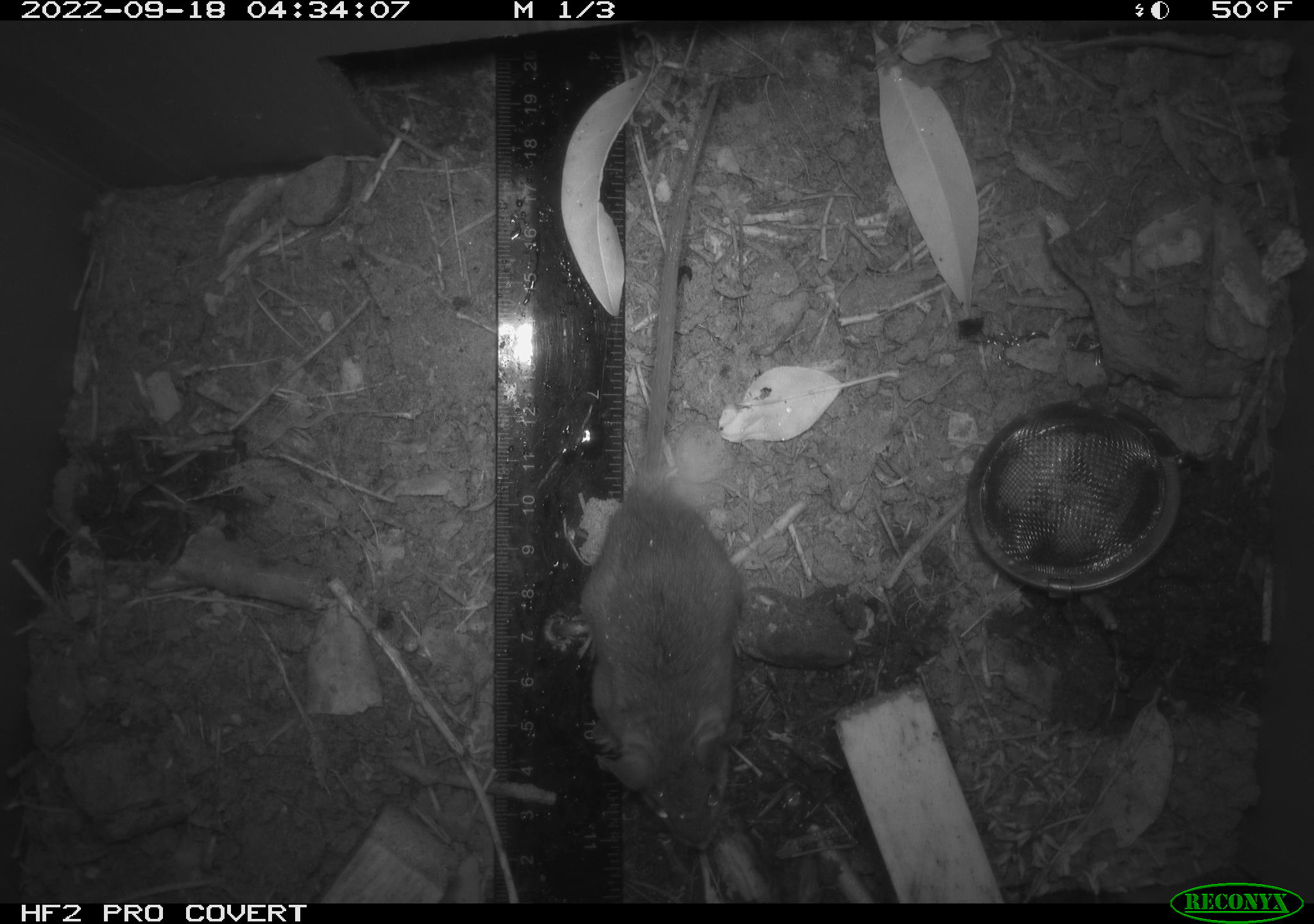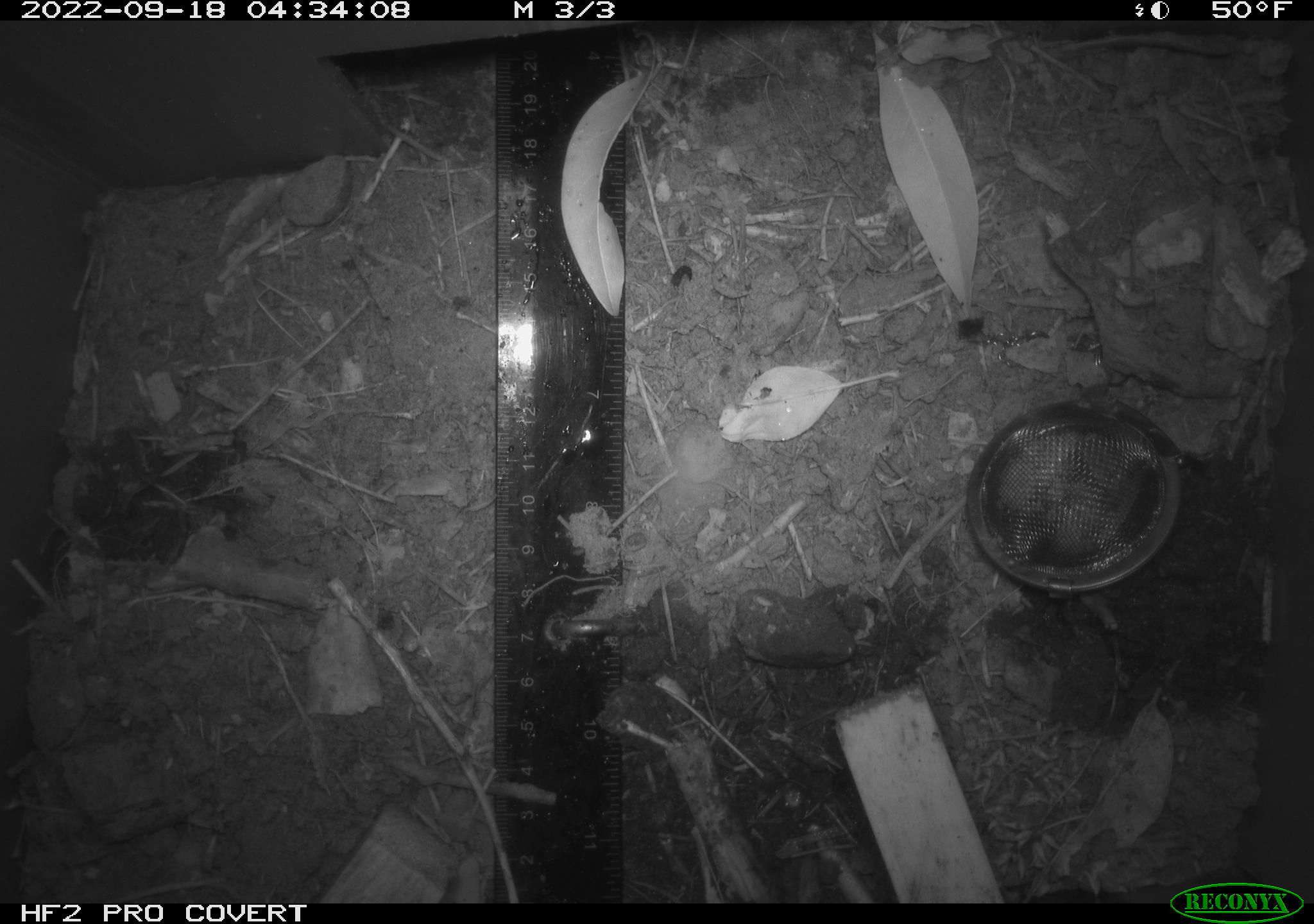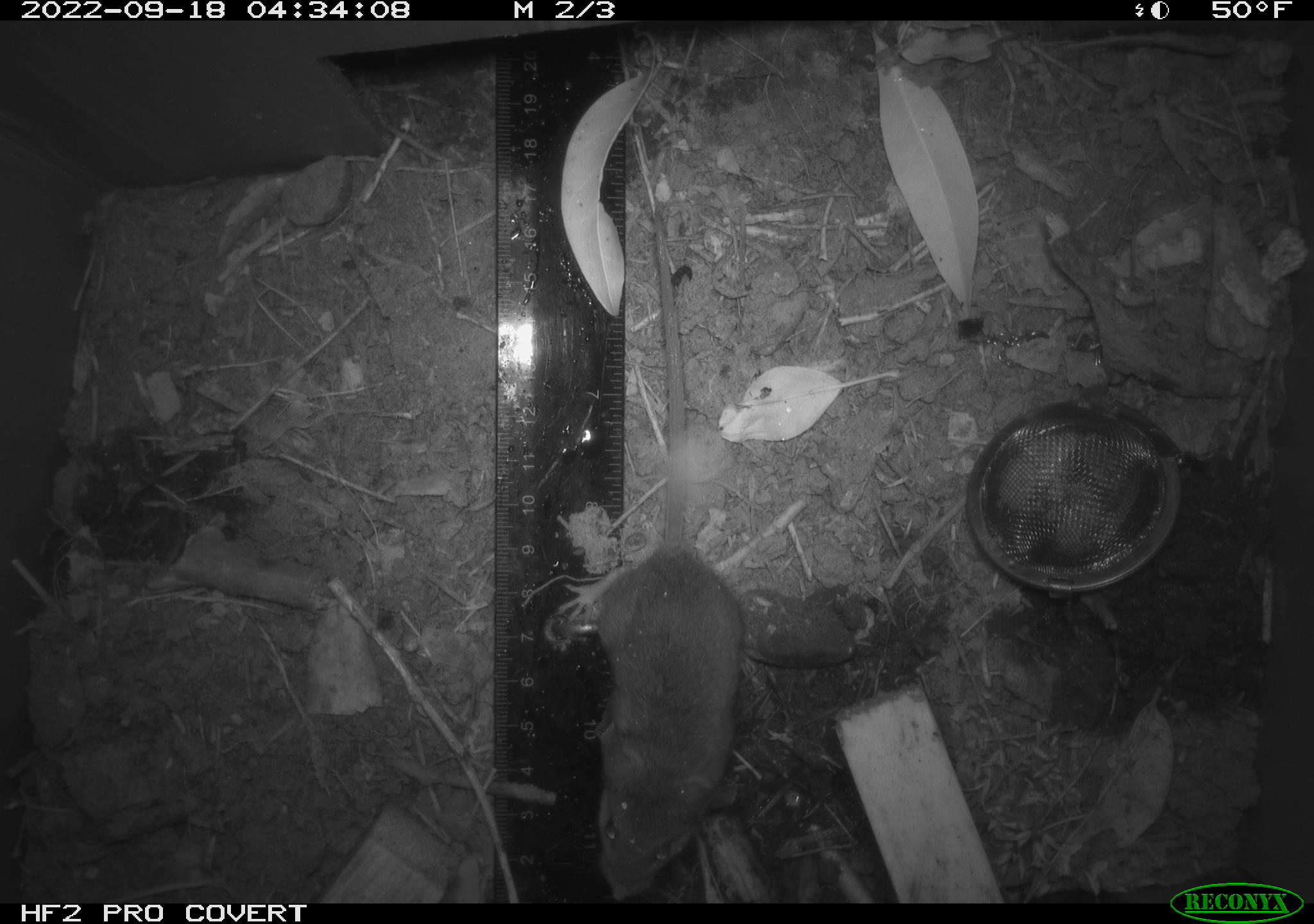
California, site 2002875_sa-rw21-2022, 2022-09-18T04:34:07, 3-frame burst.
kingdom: Animalia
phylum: Chordata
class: Mammalia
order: Rodentia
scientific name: Rodentia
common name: mouse species